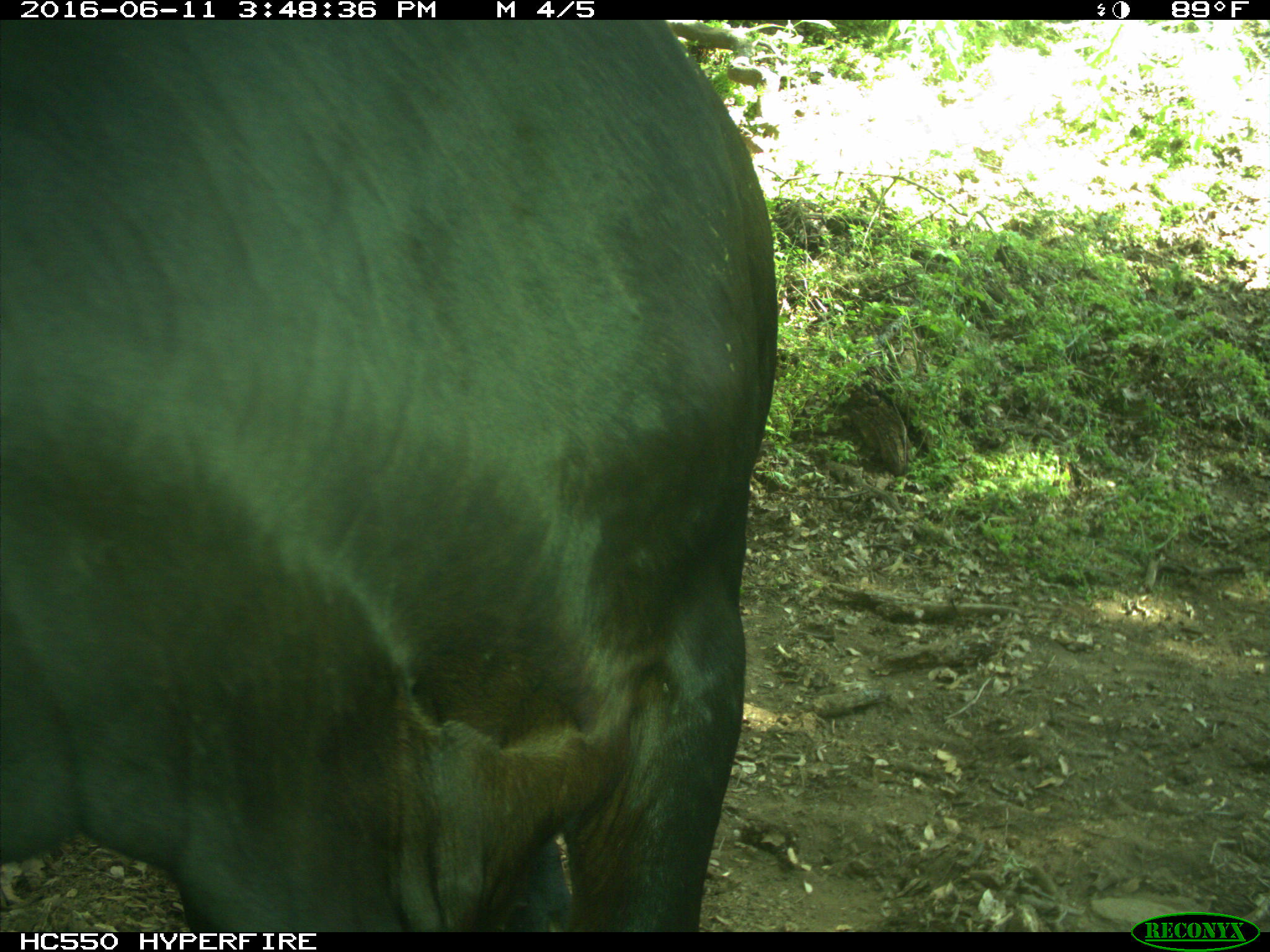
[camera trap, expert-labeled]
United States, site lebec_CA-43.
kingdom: Animalia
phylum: Chordata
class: Mammalia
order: Artiodactyla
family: Bovidae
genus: Bos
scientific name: Bos taurus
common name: domestic cow